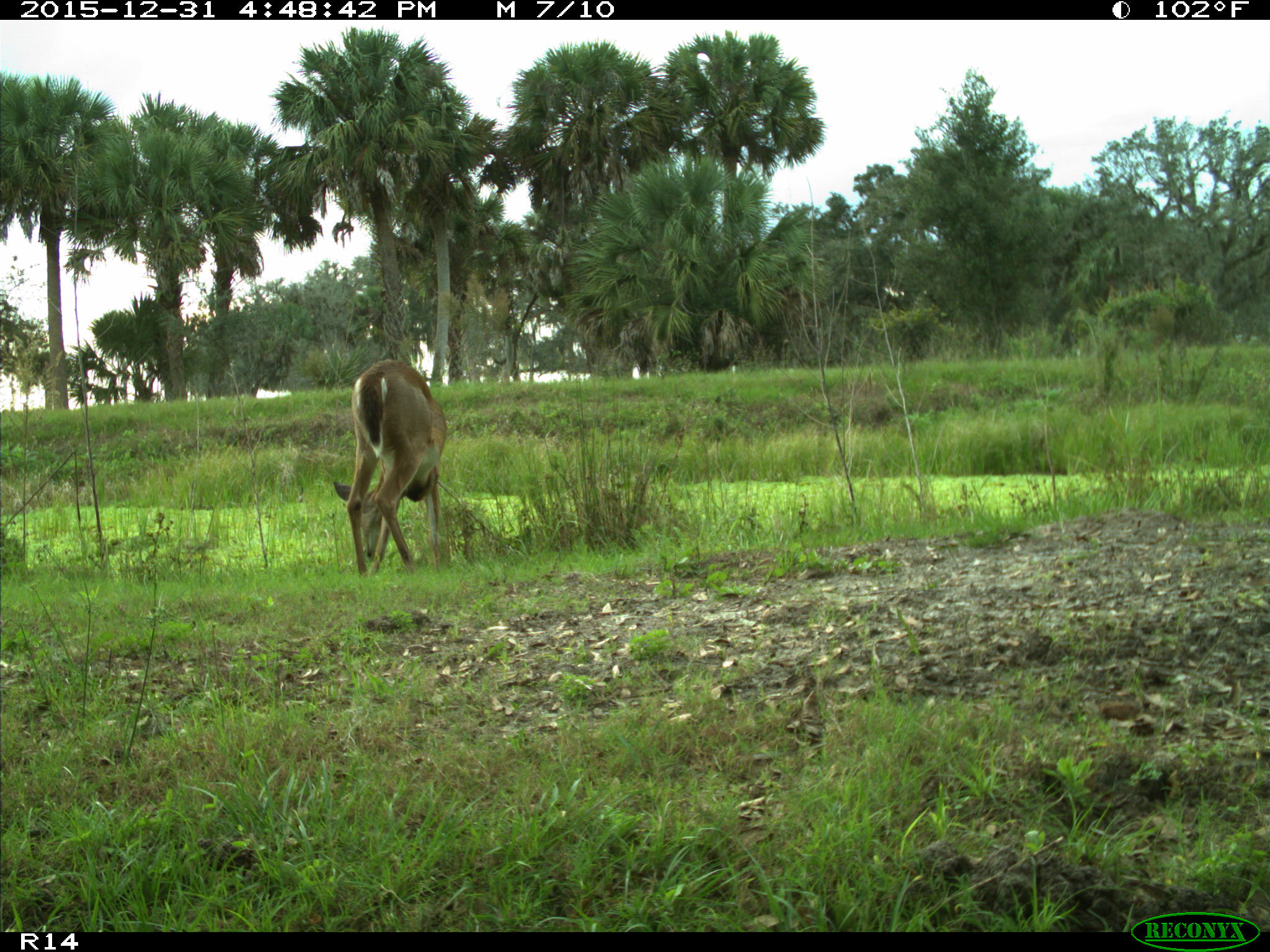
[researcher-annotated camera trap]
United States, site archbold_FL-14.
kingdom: Animalia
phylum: Chordata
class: Mammalia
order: Artiodactyla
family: Cervidae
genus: Odocoileus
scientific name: Odocoileus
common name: deer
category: unidentified deer